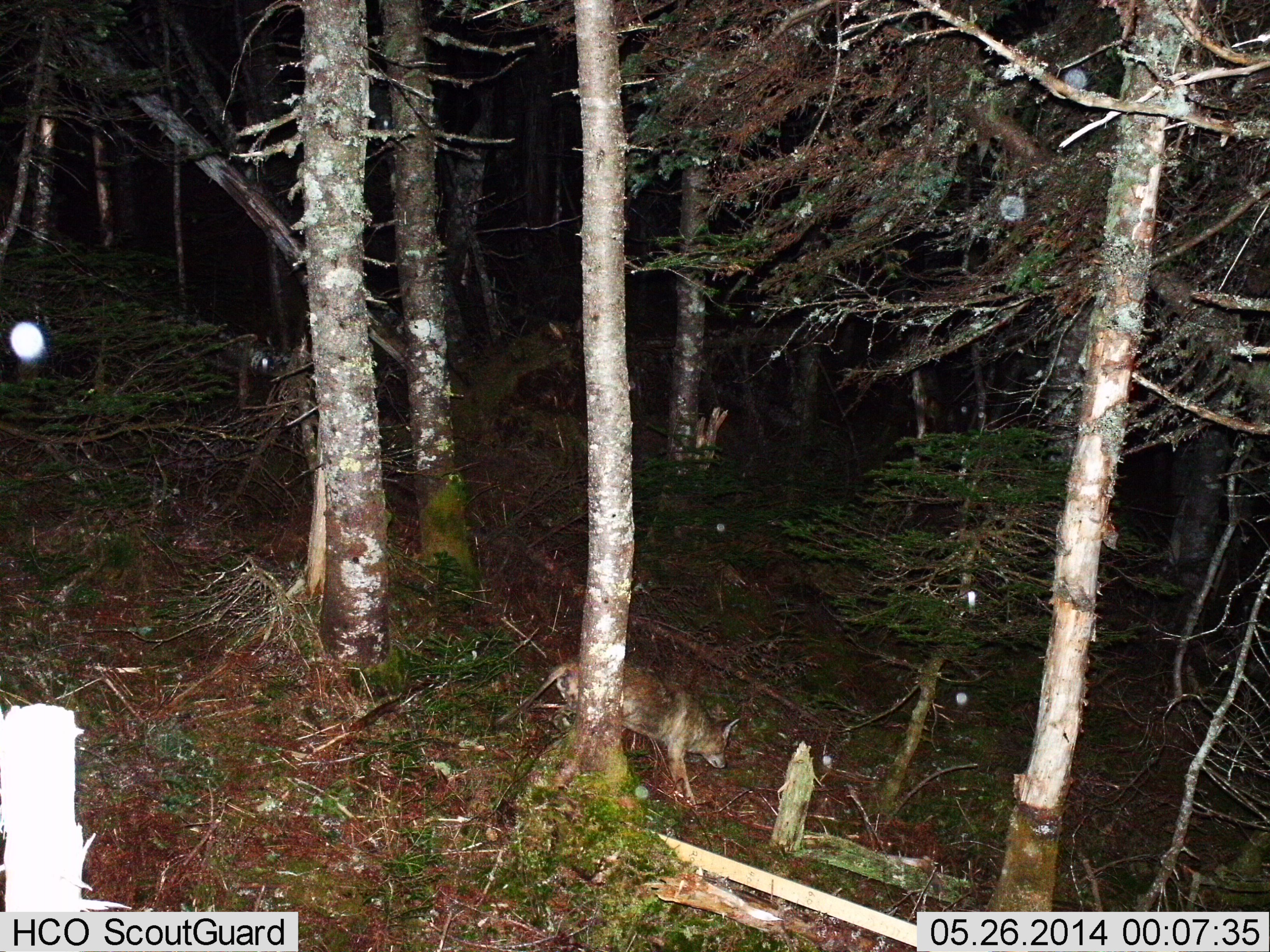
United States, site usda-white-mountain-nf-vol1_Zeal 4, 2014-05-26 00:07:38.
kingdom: Animalia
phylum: Chordata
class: Mammalia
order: Carnivora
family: Canidae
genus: Canis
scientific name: Canis latrans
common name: coyote